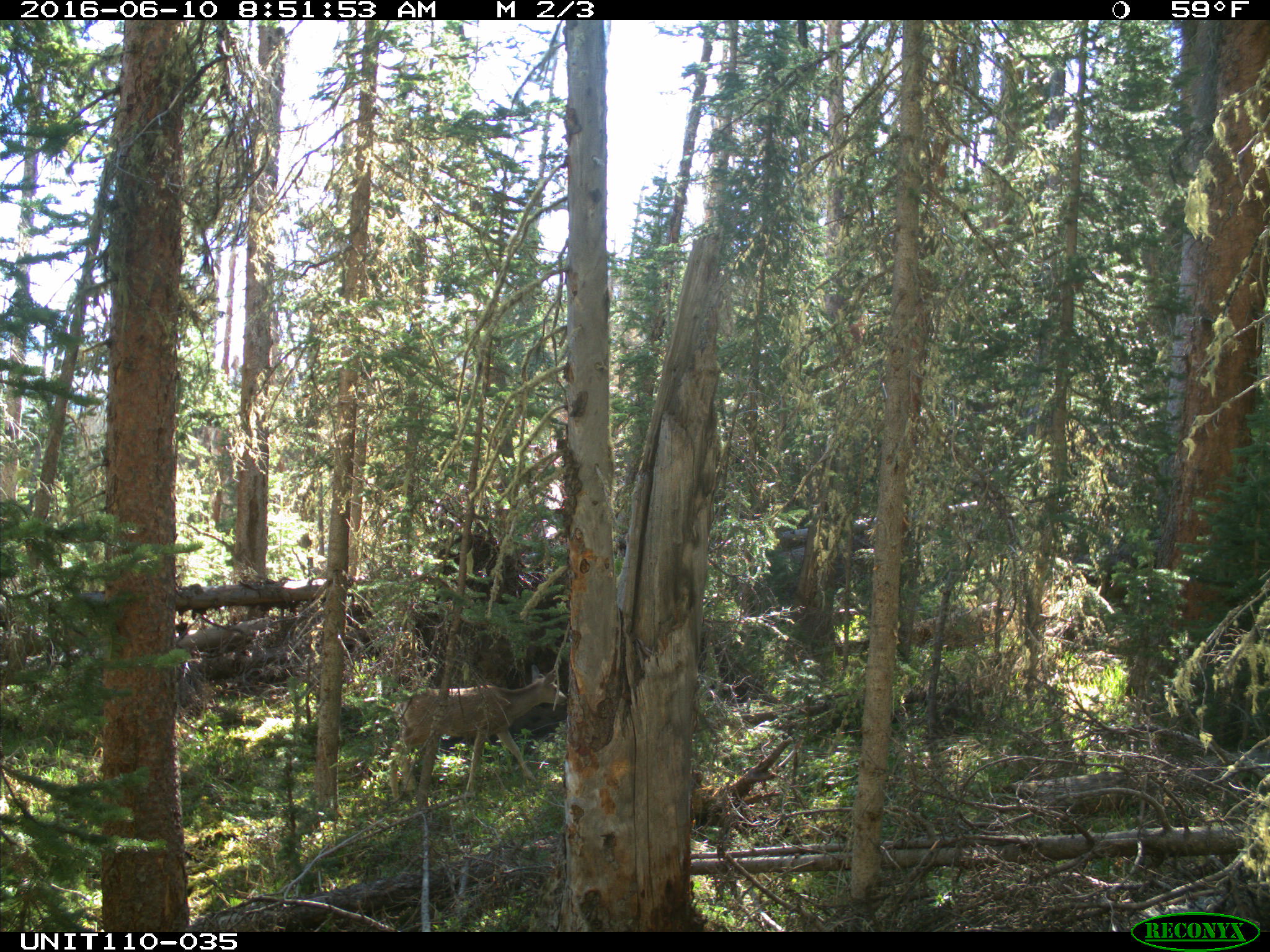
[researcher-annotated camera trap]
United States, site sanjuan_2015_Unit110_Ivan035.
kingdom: Animalia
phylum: Chordata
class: Mammalia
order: Artiodactyla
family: Cervidae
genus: Odocoileus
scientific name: Odocoileus hemionus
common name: mule deer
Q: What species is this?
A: Odocoileus hemionus (mule deer).